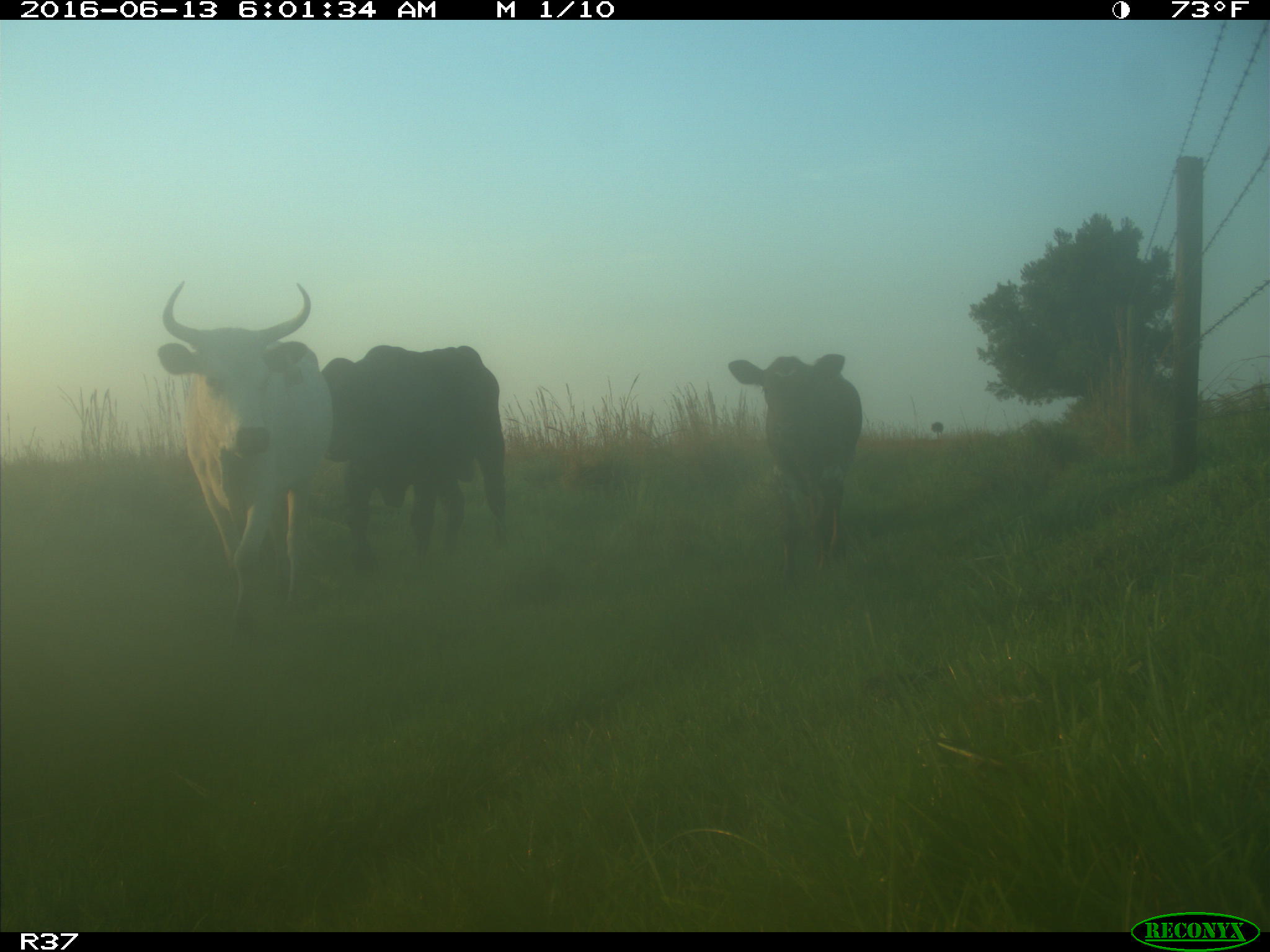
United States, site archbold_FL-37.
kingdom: Animalia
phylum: Chordata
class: Mammalia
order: Artiodactyla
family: Bovidae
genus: Bos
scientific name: Bos taurus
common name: domestic cow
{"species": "Bos taurus (domestic cow)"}